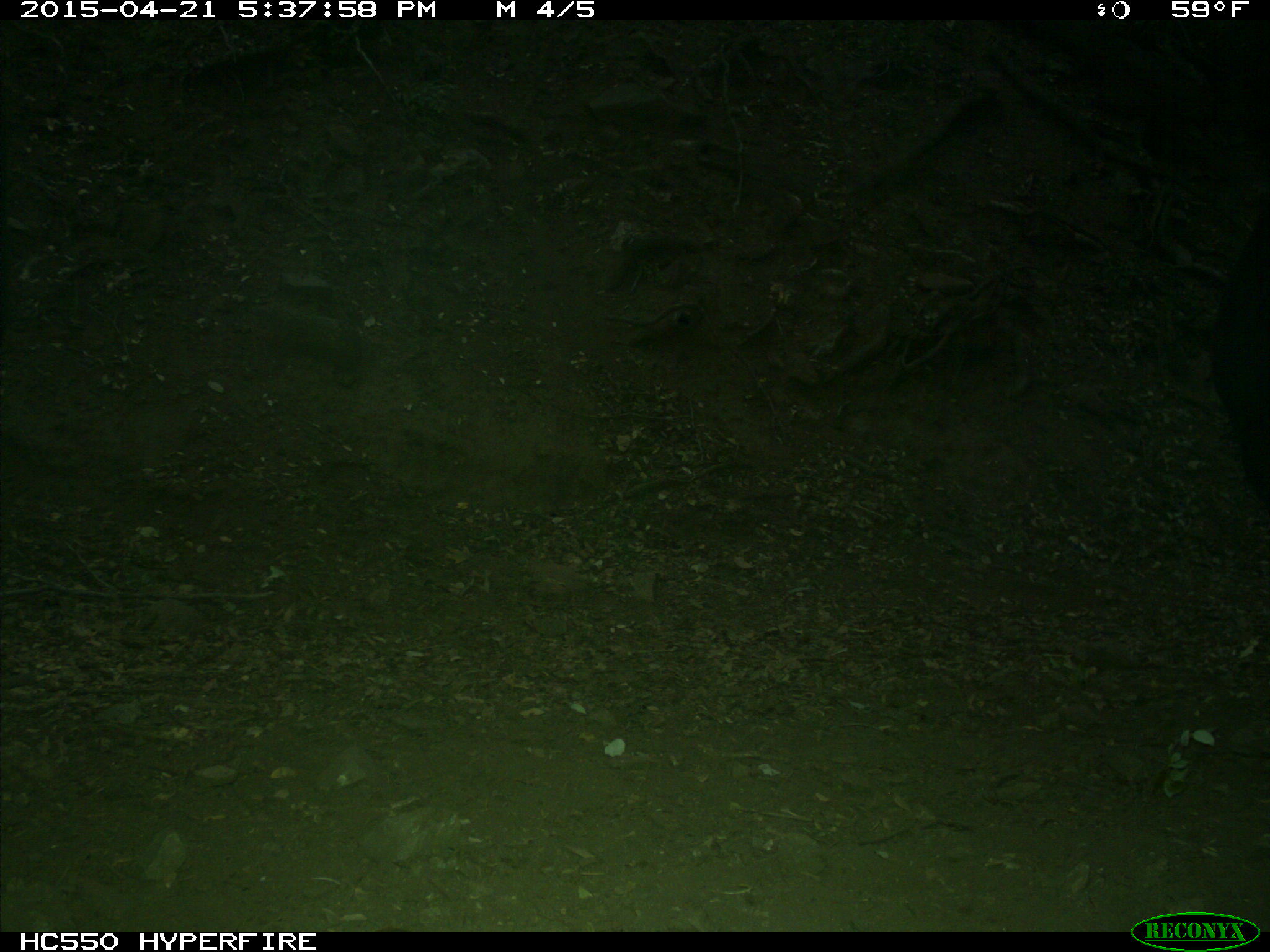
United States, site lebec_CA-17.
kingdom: Animalia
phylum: Chordata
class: Mammalia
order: Artiodactyla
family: Bovidae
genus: Bos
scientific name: Bos taurus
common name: domestic cow